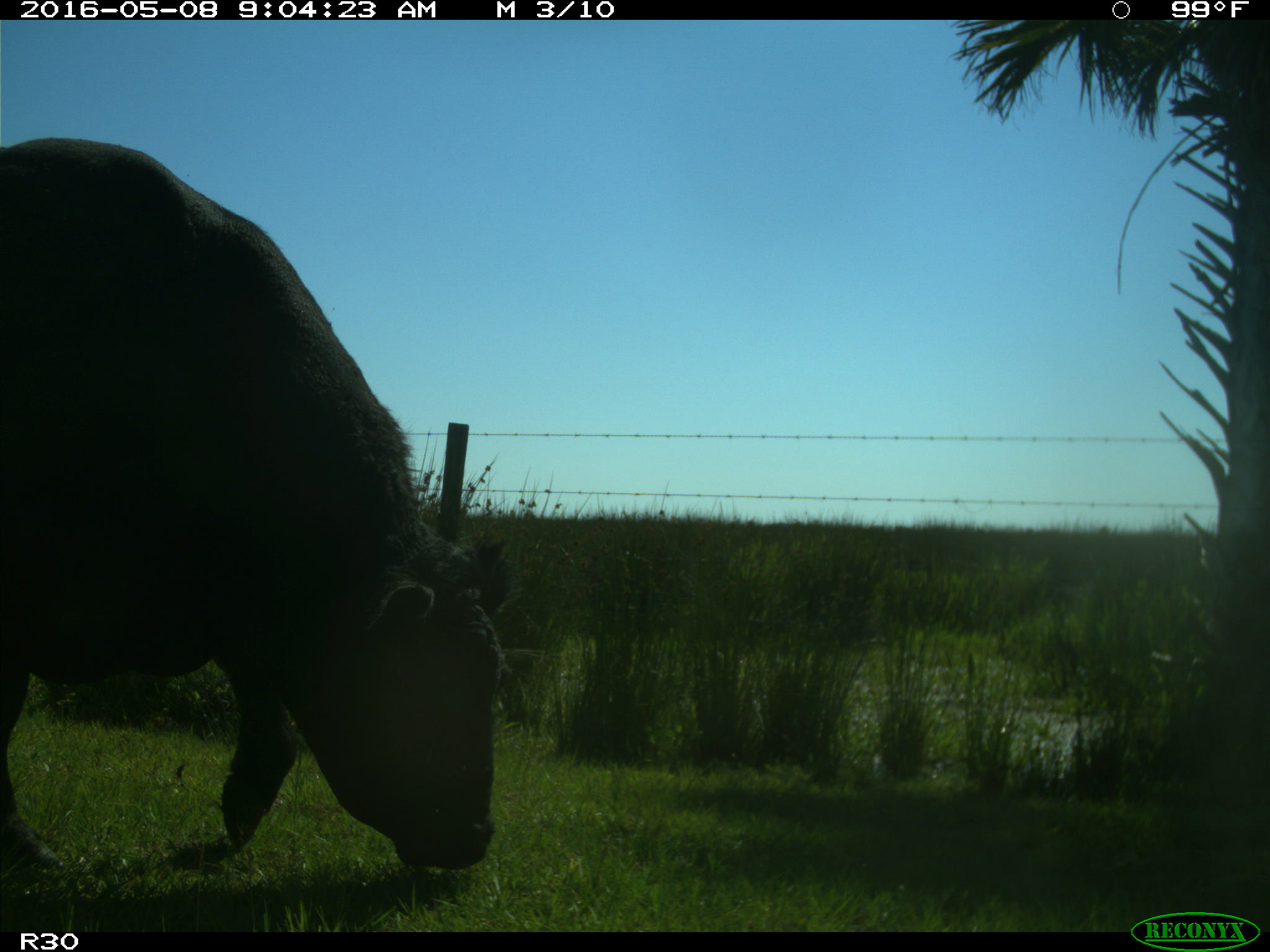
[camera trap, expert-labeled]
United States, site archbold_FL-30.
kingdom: Animalia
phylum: Chordata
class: Mammalia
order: Artiodactyla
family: Bovidae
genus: Bos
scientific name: Bos taurus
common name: domestic cow